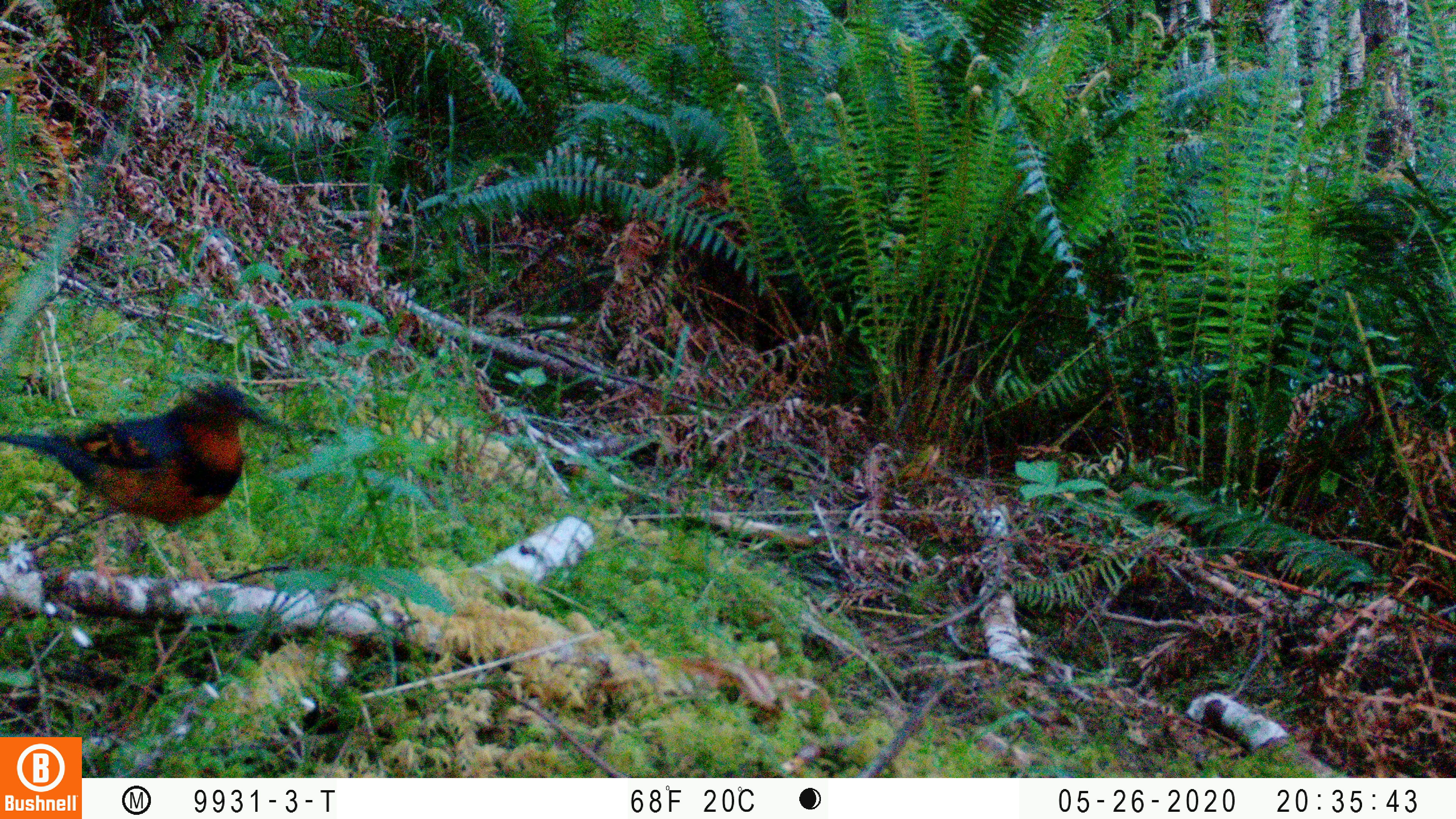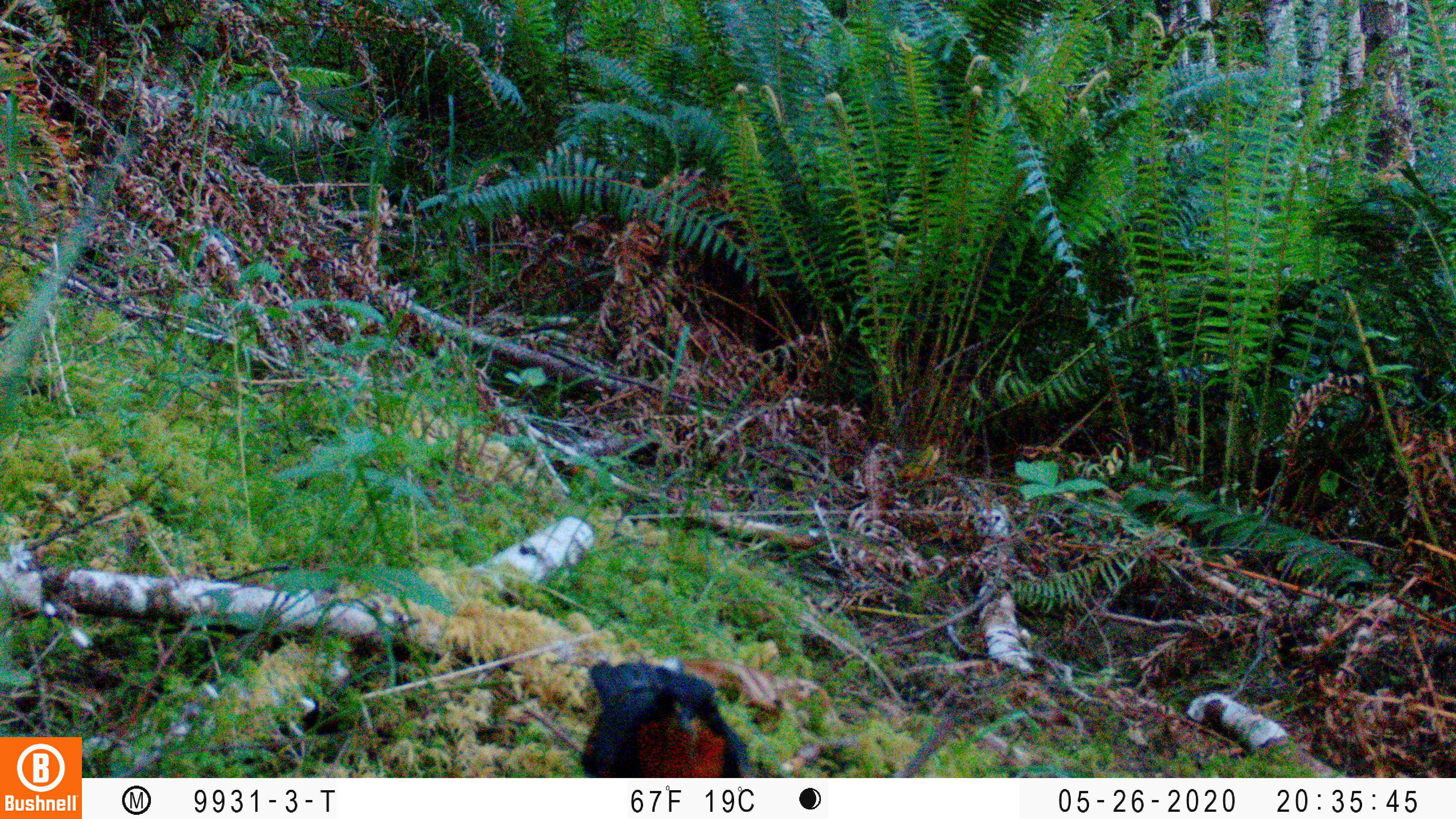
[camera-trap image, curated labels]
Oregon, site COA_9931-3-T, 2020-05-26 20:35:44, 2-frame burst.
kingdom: Animalia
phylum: Chordata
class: Aves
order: Passeriformes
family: Turdidae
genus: Ixoreus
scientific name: Ixoreus naevius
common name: varied thrush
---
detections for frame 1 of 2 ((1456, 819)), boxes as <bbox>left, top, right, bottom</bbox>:
varied thrush: <bbox>0, 380, 270, 579</bbox>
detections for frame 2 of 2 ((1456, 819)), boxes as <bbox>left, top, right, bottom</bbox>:
varied thrush: <bbox>582, 654, 754, 769</bbox>